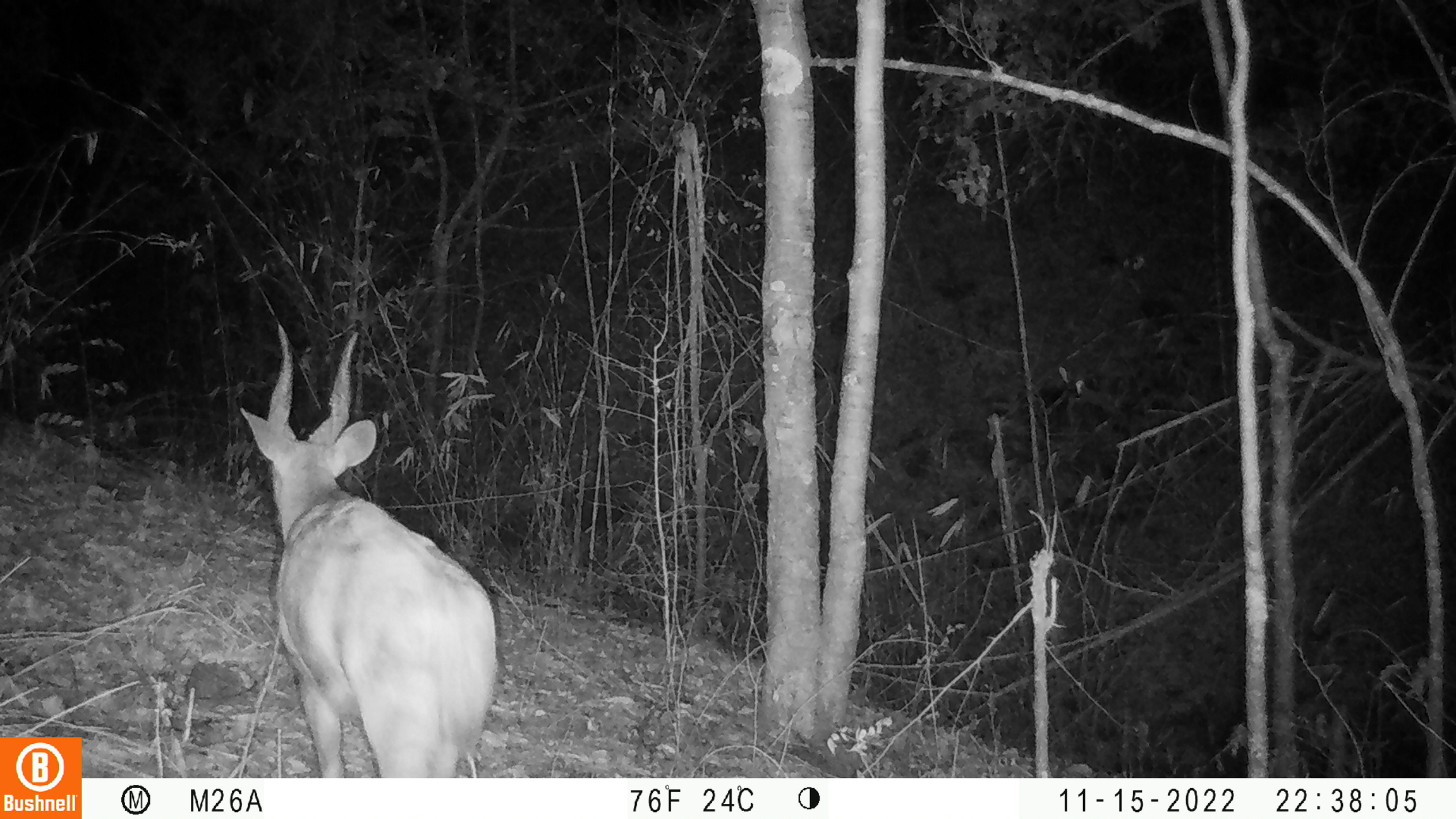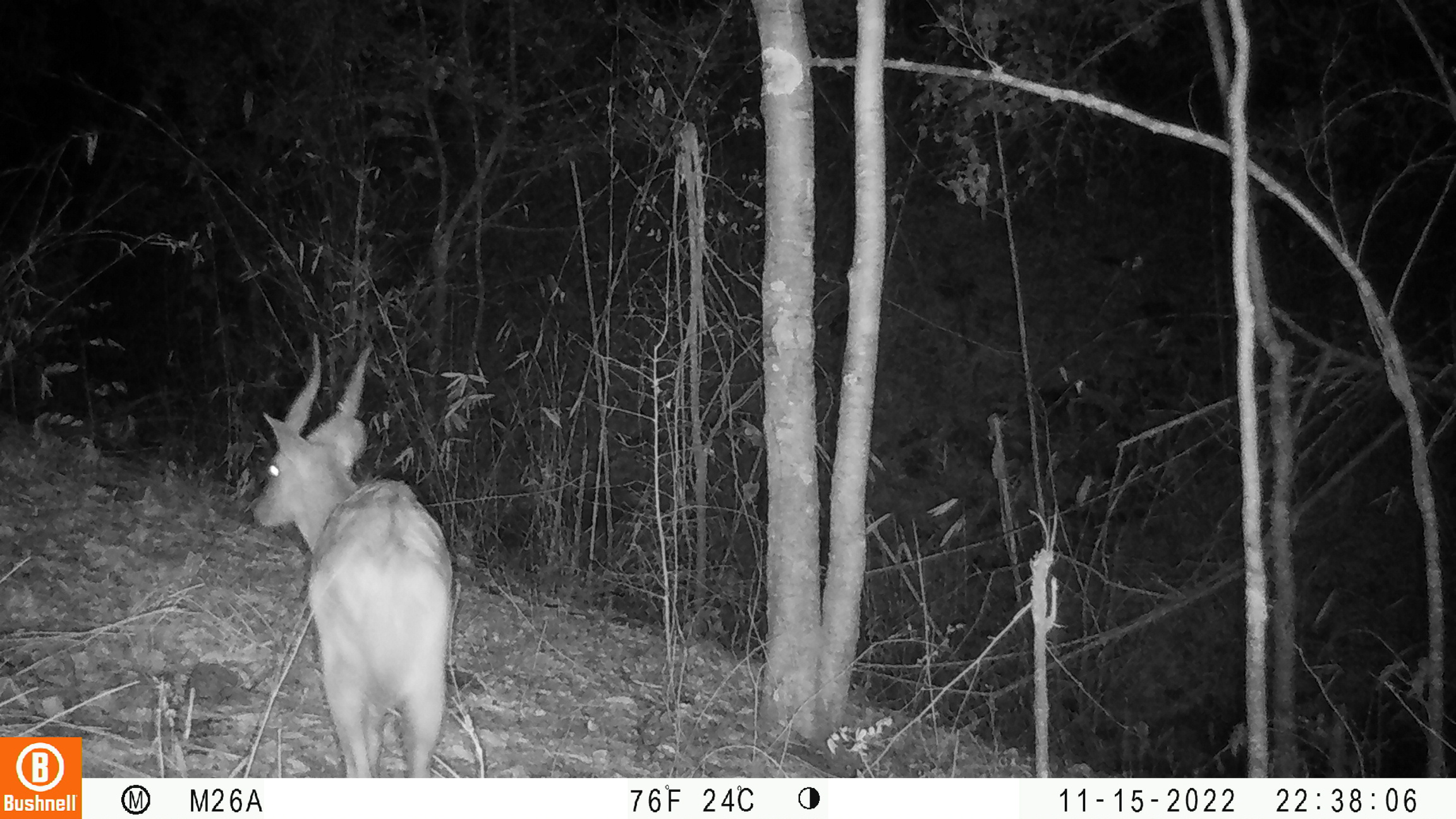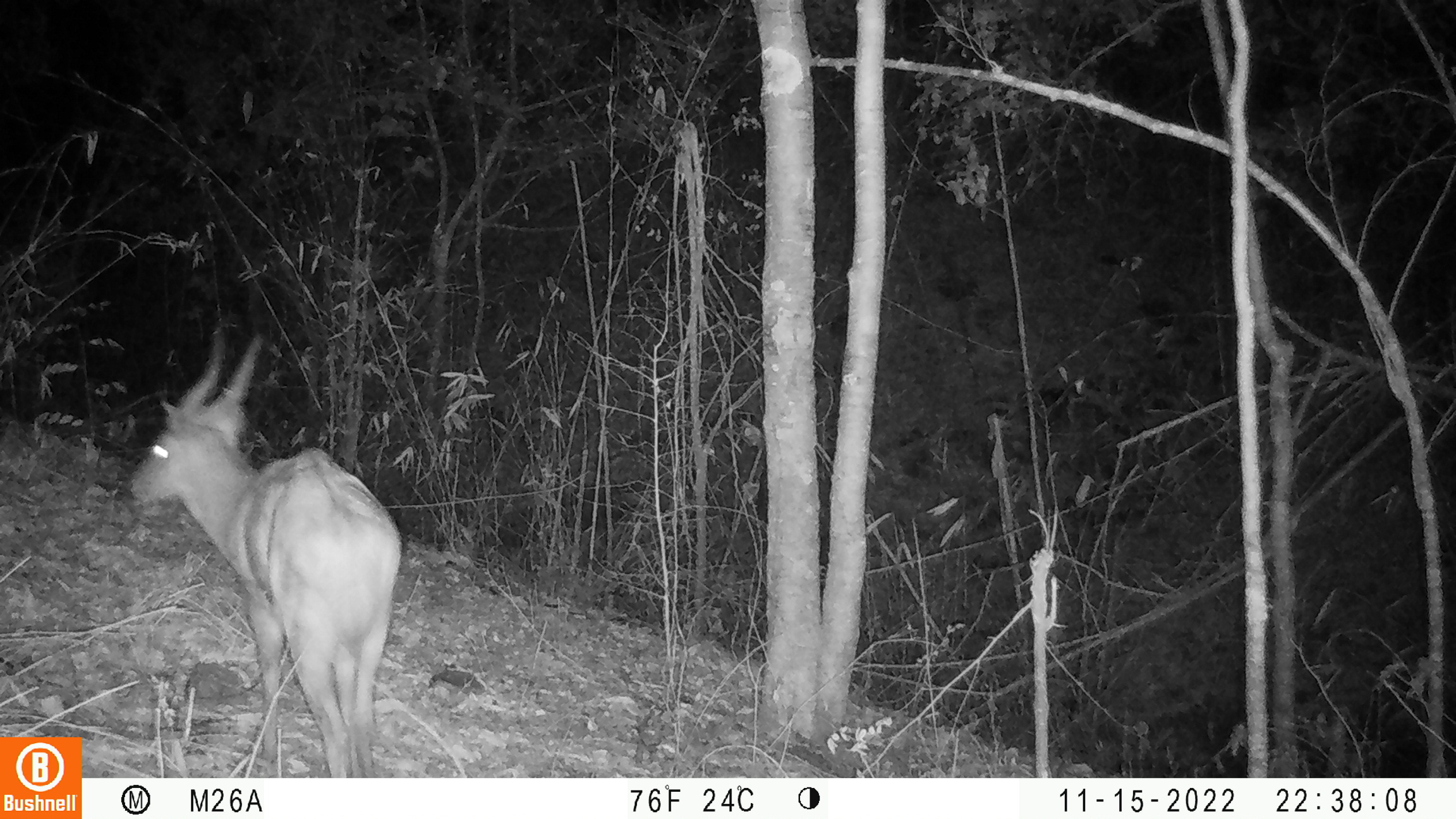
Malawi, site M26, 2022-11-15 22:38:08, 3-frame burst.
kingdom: Animalia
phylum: Chordata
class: Mammalia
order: Artiodactyla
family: Bovidae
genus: Tragelaphus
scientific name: Tragelaphus sylvaticus sylvaticus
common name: cape bushbuck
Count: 1.